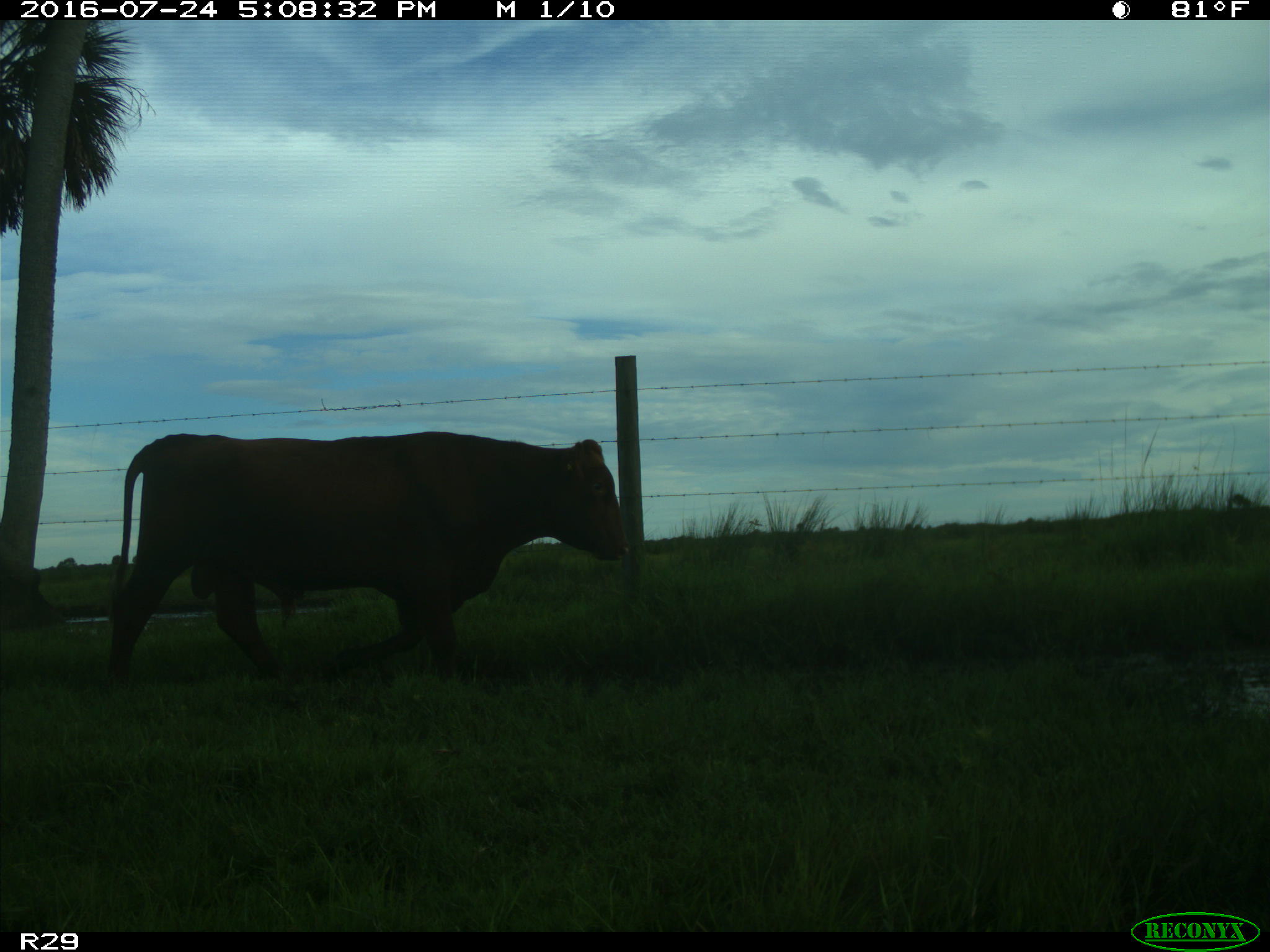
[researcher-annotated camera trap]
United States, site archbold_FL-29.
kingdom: Animalia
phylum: Chordata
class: Mammalia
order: Artiodactyla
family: Bovidae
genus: Bos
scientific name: Bos taurus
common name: domestic cow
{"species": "Bos taurus (domestic cow)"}